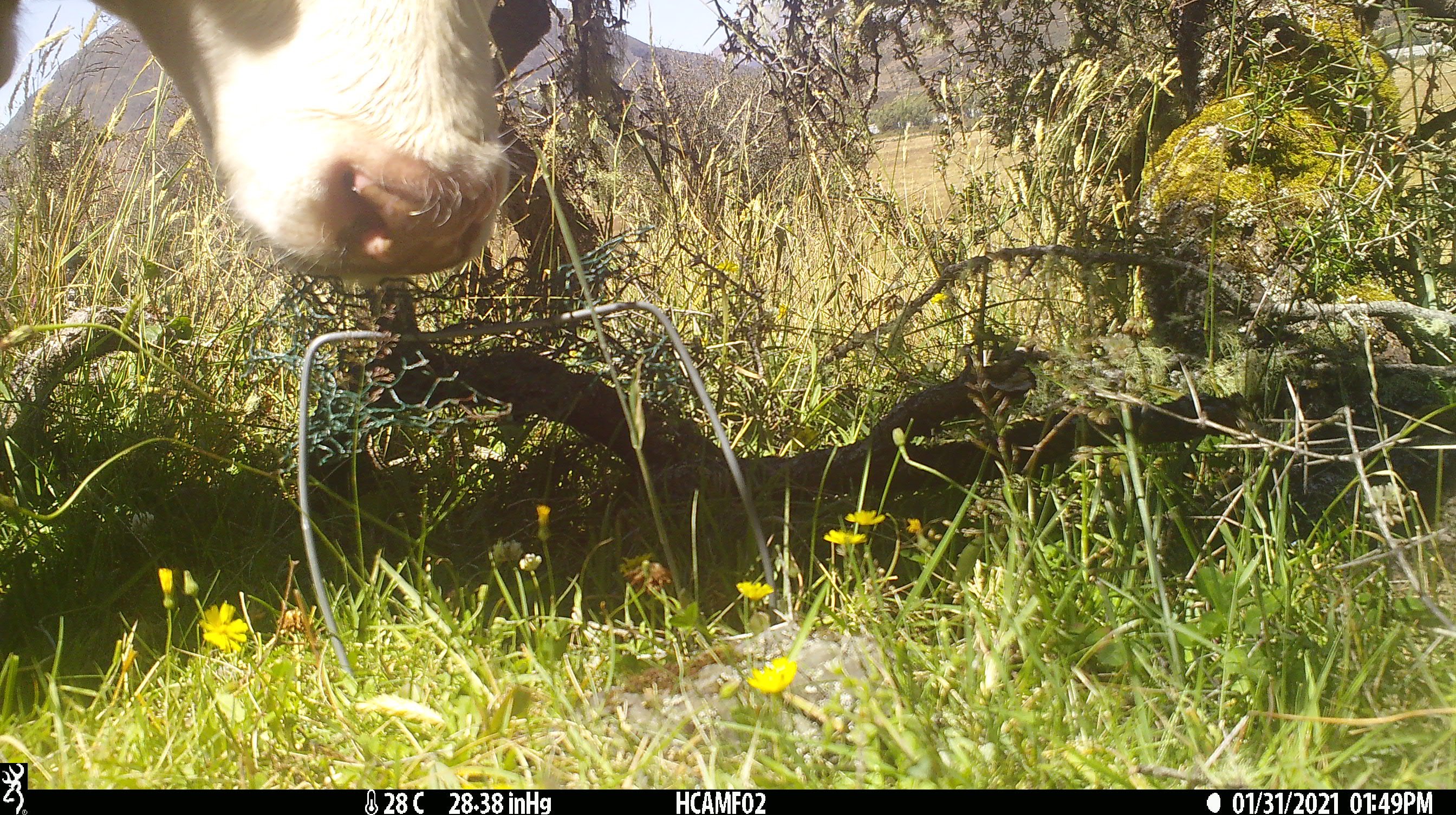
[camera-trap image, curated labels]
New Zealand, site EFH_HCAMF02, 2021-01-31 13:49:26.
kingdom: Animalia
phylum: Chordata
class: Mammalia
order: Artiodactyla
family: Bovidae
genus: Bos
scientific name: Bos taurus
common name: domestic cow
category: cow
Cow (domestic cow) (Bos taurus).